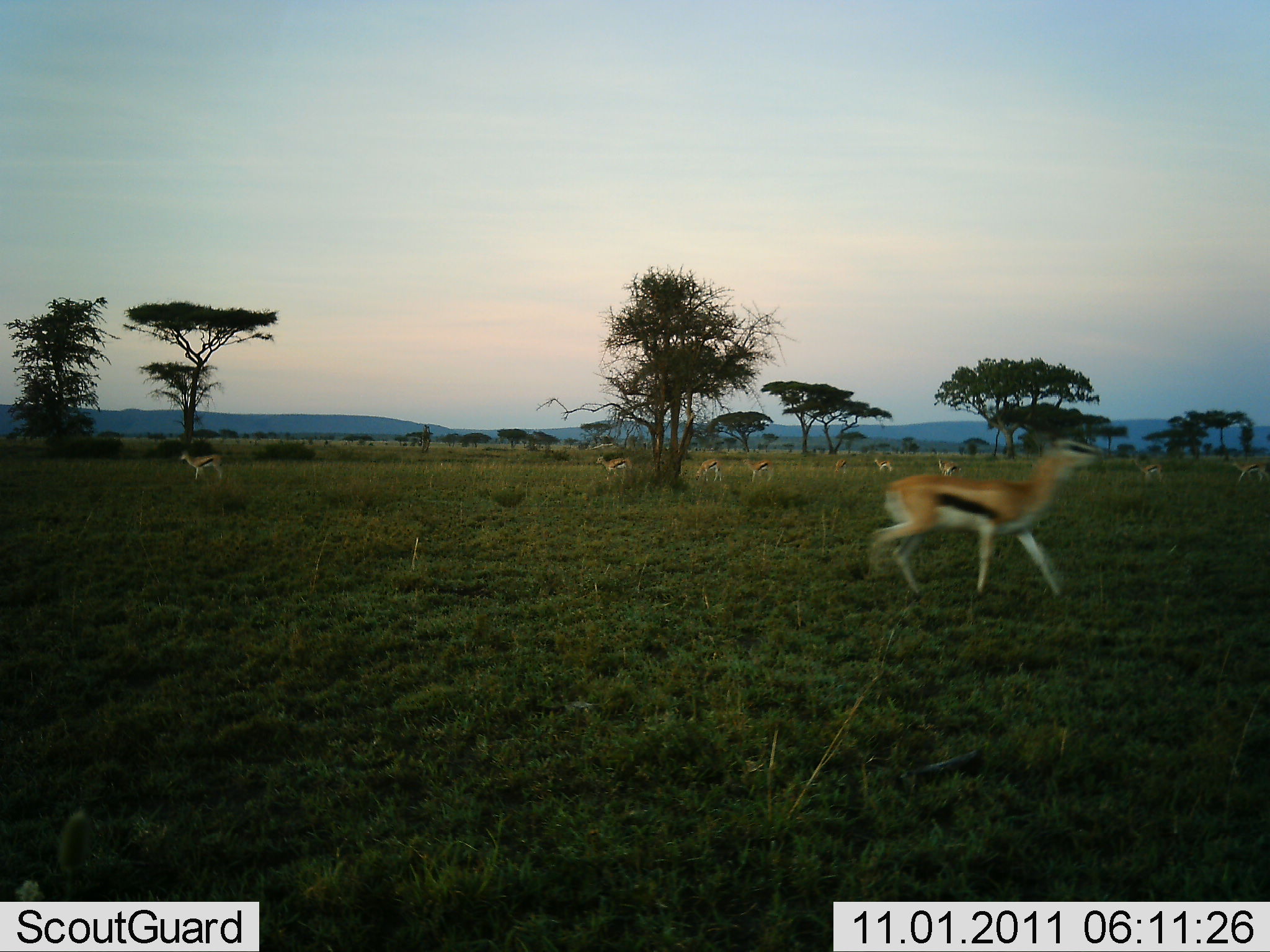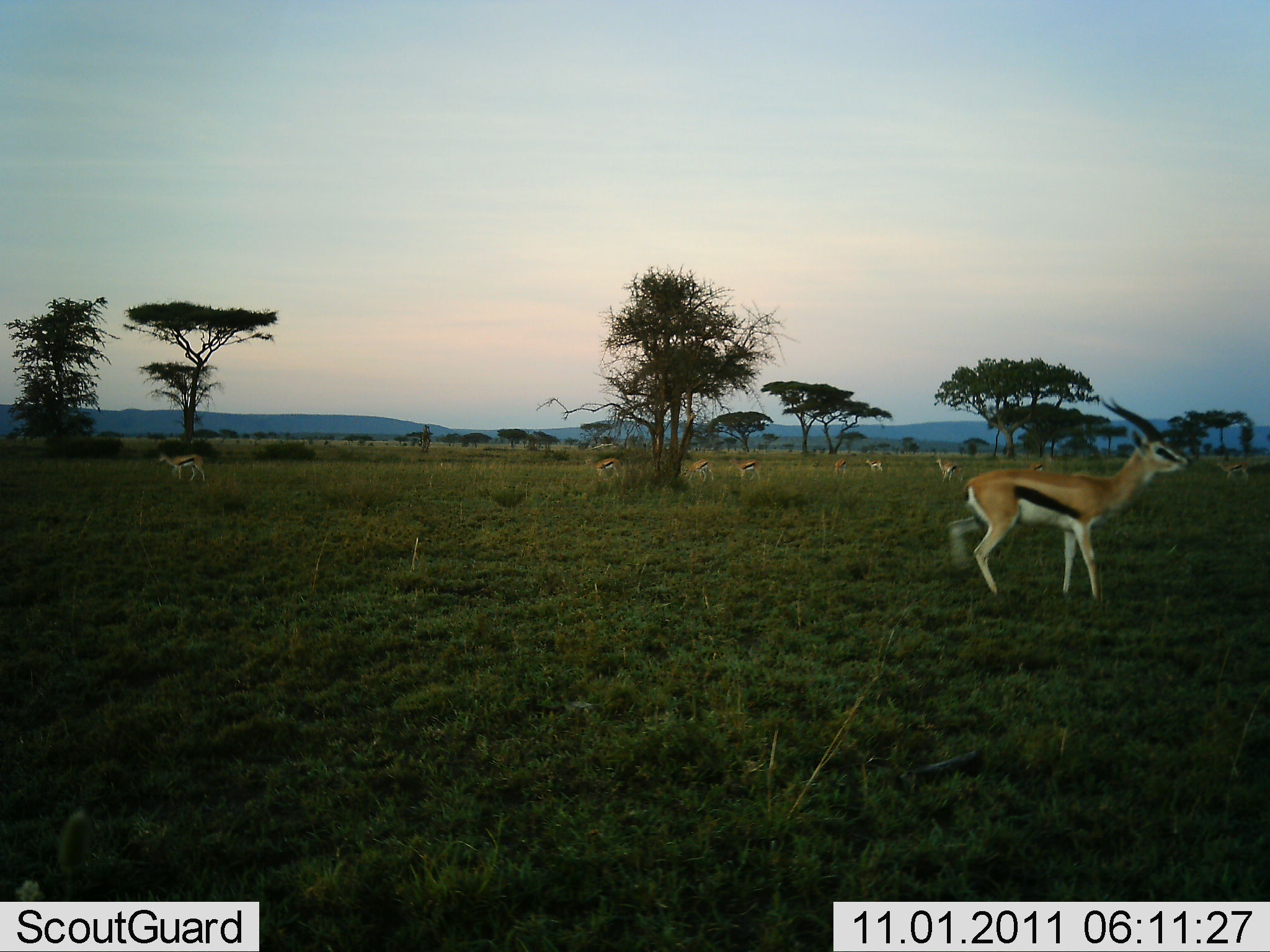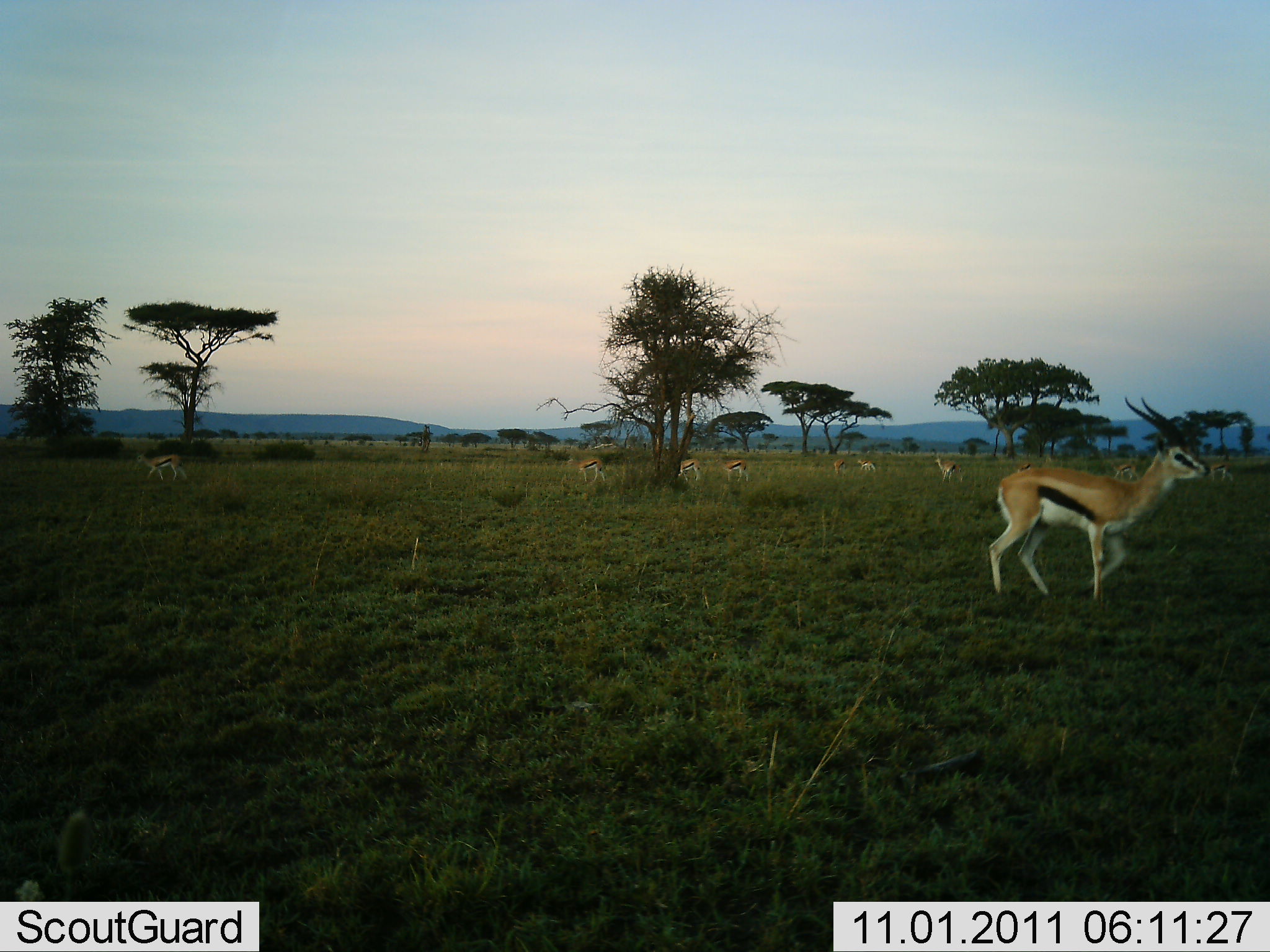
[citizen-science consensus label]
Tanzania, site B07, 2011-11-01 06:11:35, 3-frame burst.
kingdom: Animalia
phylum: Chordata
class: Mammalia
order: Artiodactyla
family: Bovidae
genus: Eudorcas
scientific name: Eudorcas thomsonii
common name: thomson's gazelle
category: gazellethomsons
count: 10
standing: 27%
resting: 0%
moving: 100%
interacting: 0%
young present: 0%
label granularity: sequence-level